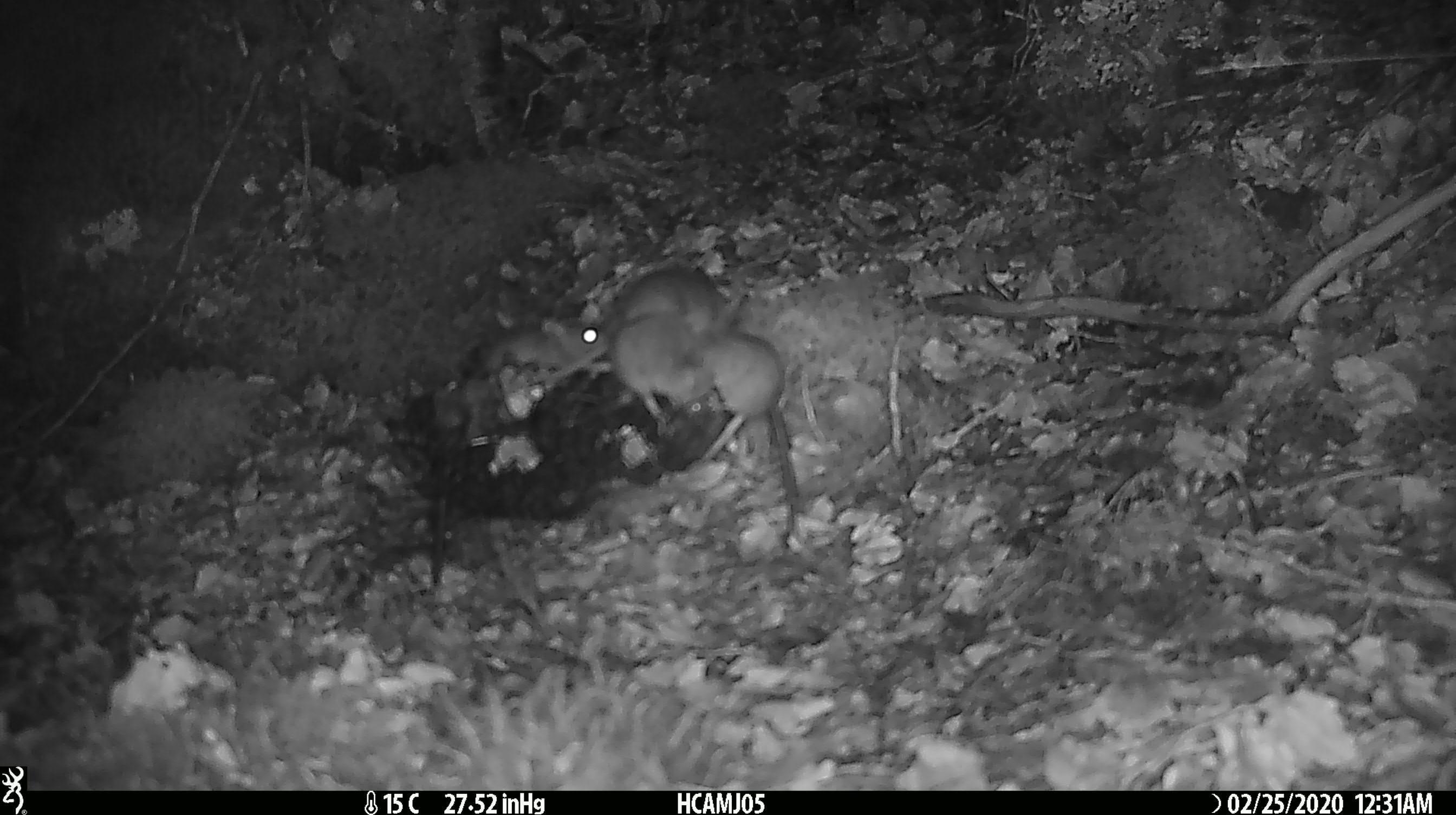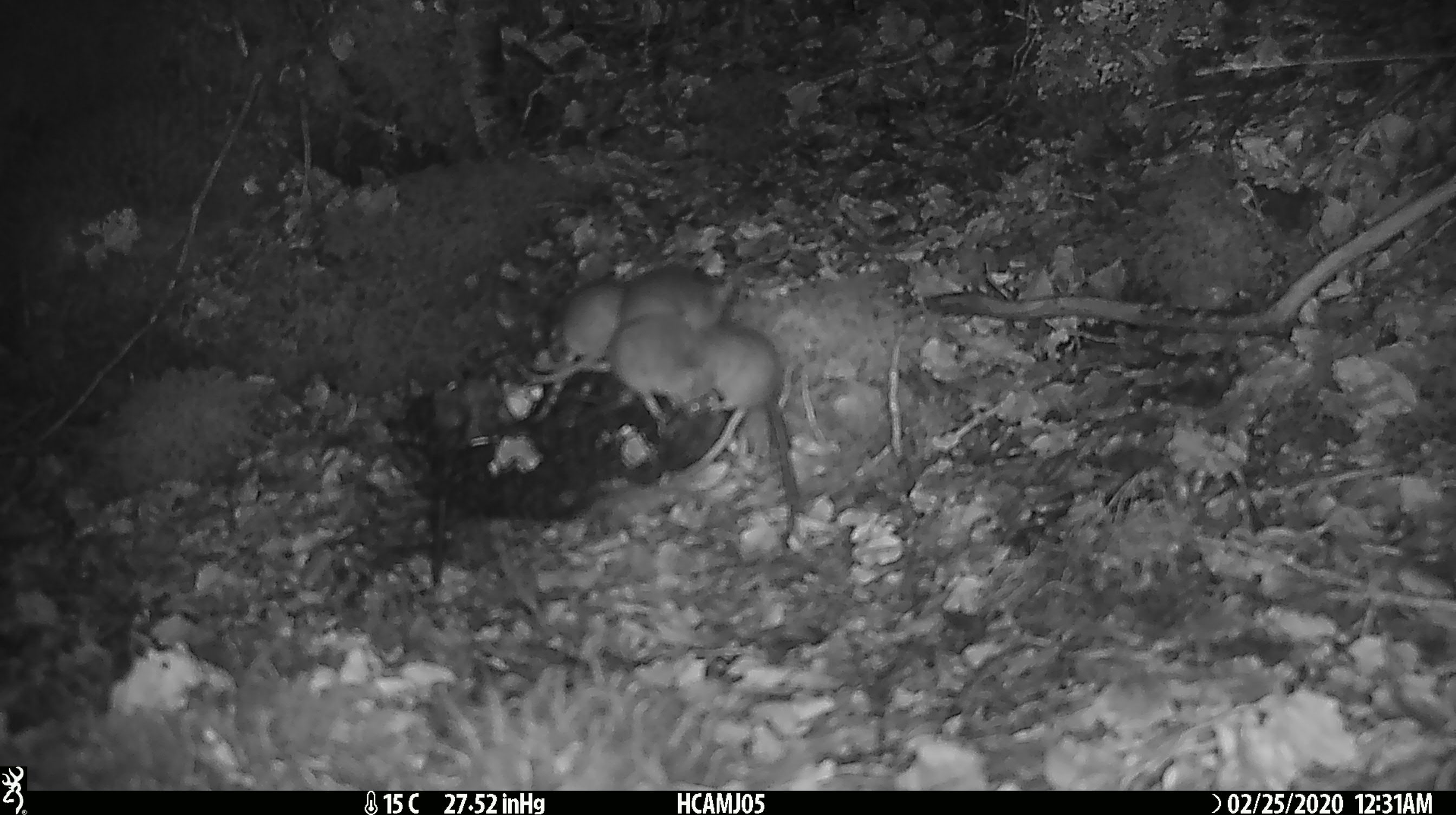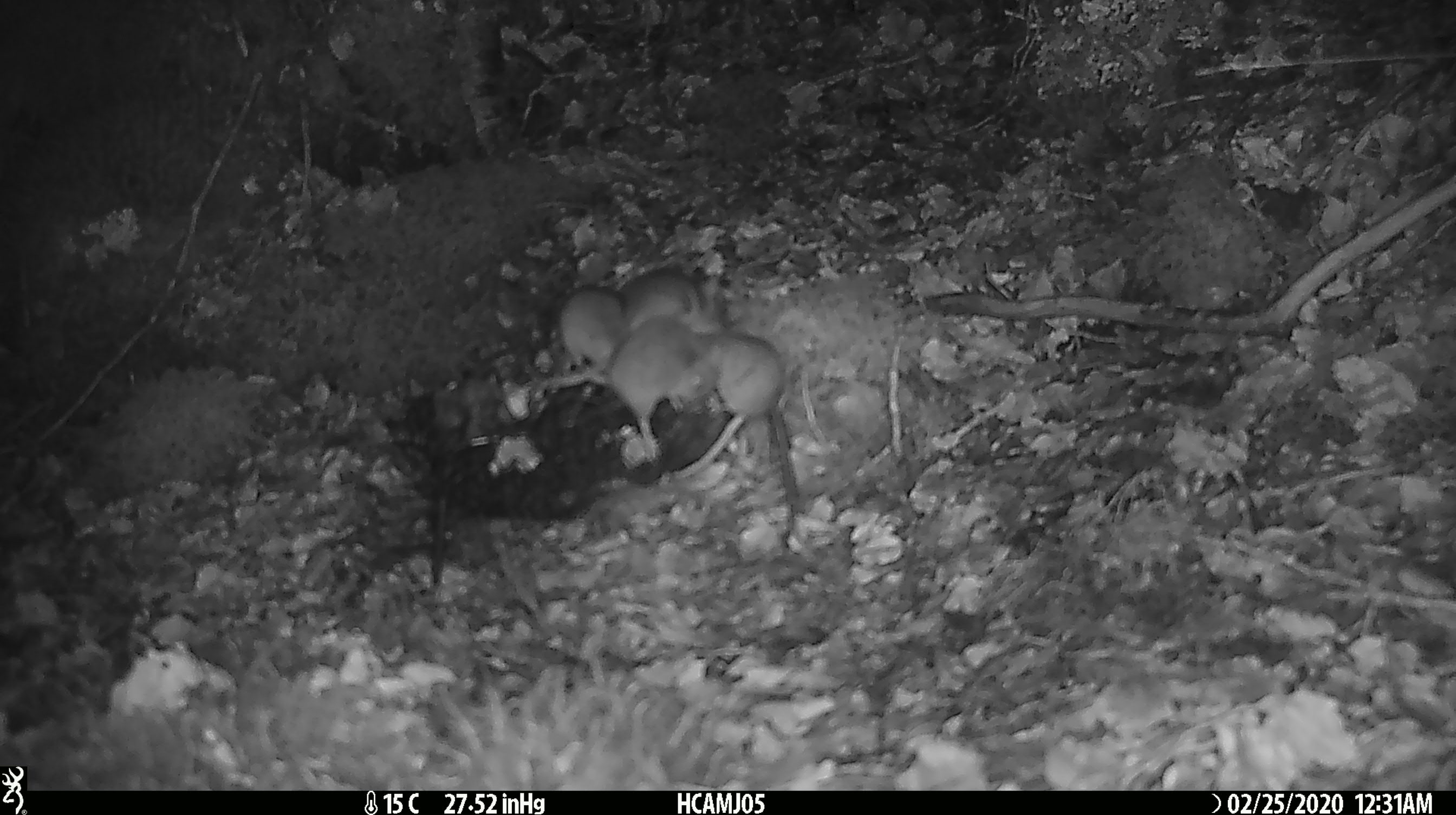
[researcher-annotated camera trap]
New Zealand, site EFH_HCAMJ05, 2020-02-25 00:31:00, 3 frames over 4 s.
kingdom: Animalia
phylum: Chordata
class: Mammalia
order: Rodentia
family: Muridae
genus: Mus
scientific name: Mus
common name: mouse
Mouse (Mus).